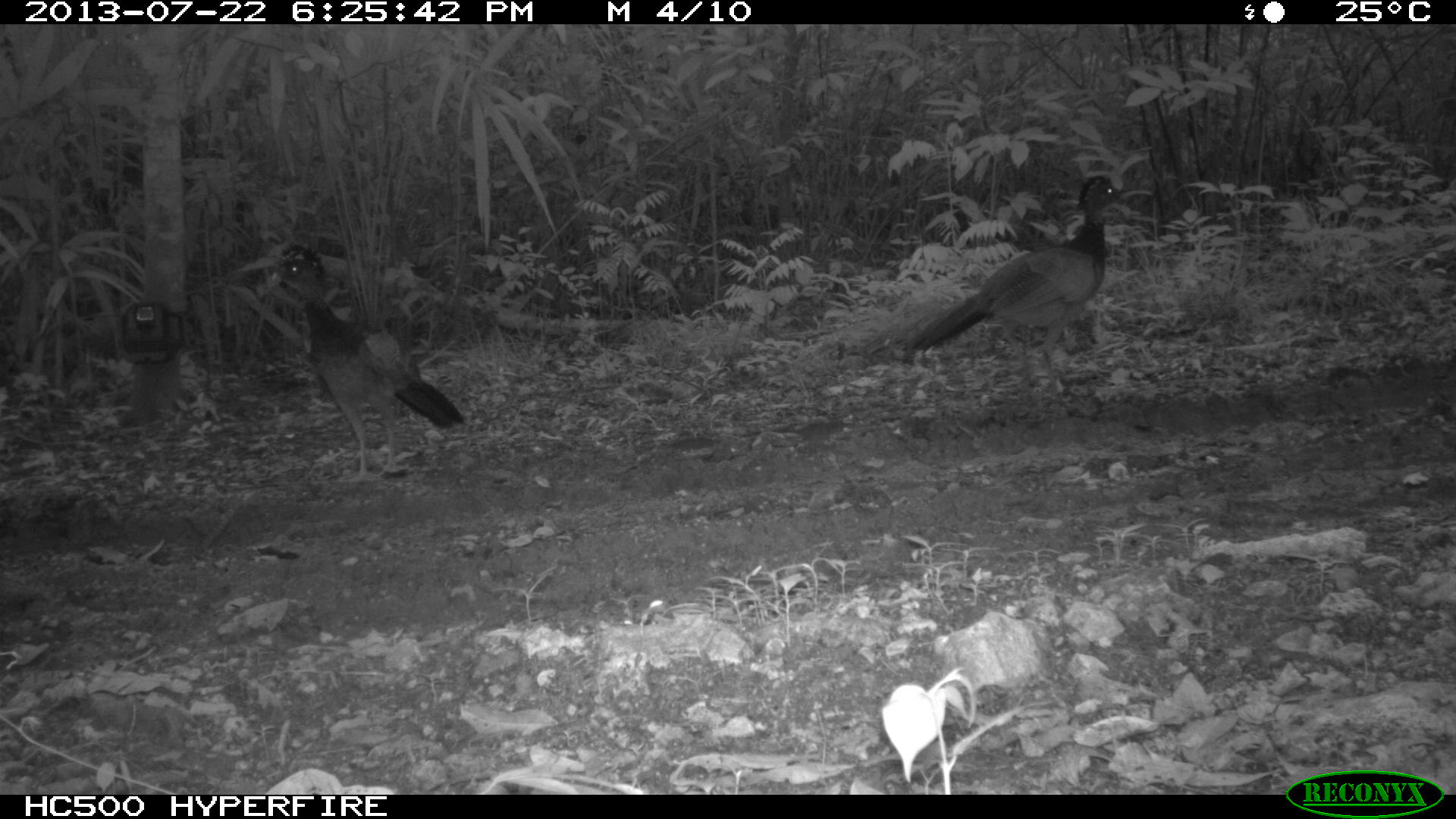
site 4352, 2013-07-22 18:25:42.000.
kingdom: Animalia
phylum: Chordata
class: Aves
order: Galliformes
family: Cracidae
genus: Crax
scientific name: Crax rubra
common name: great curassow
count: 2